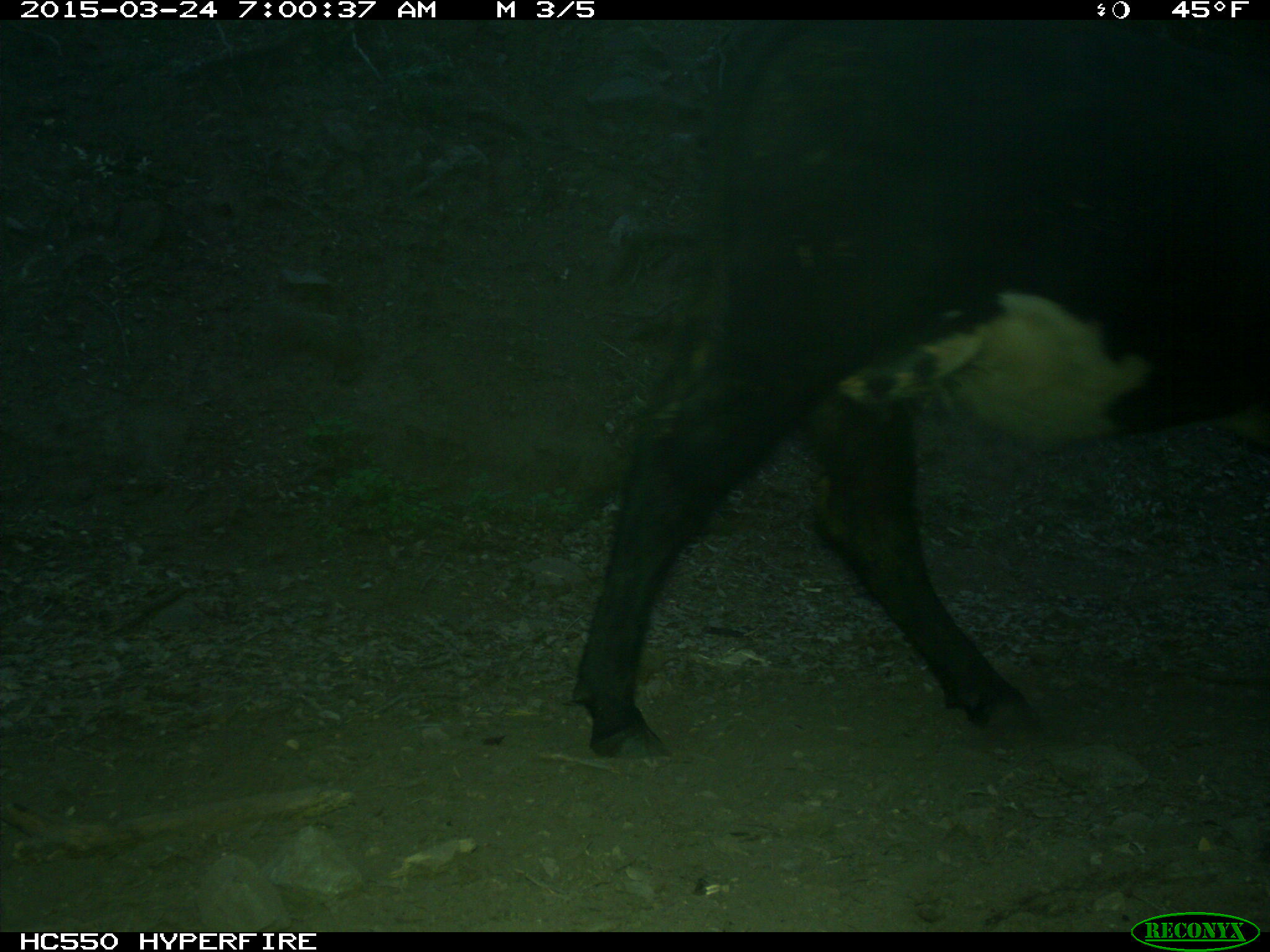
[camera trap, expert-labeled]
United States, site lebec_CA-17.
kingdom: Animalia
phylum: Chordata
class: Mammalia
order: Artiodactyla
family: Bovidae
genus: Bos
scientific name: Bos taurus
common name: domestic cow